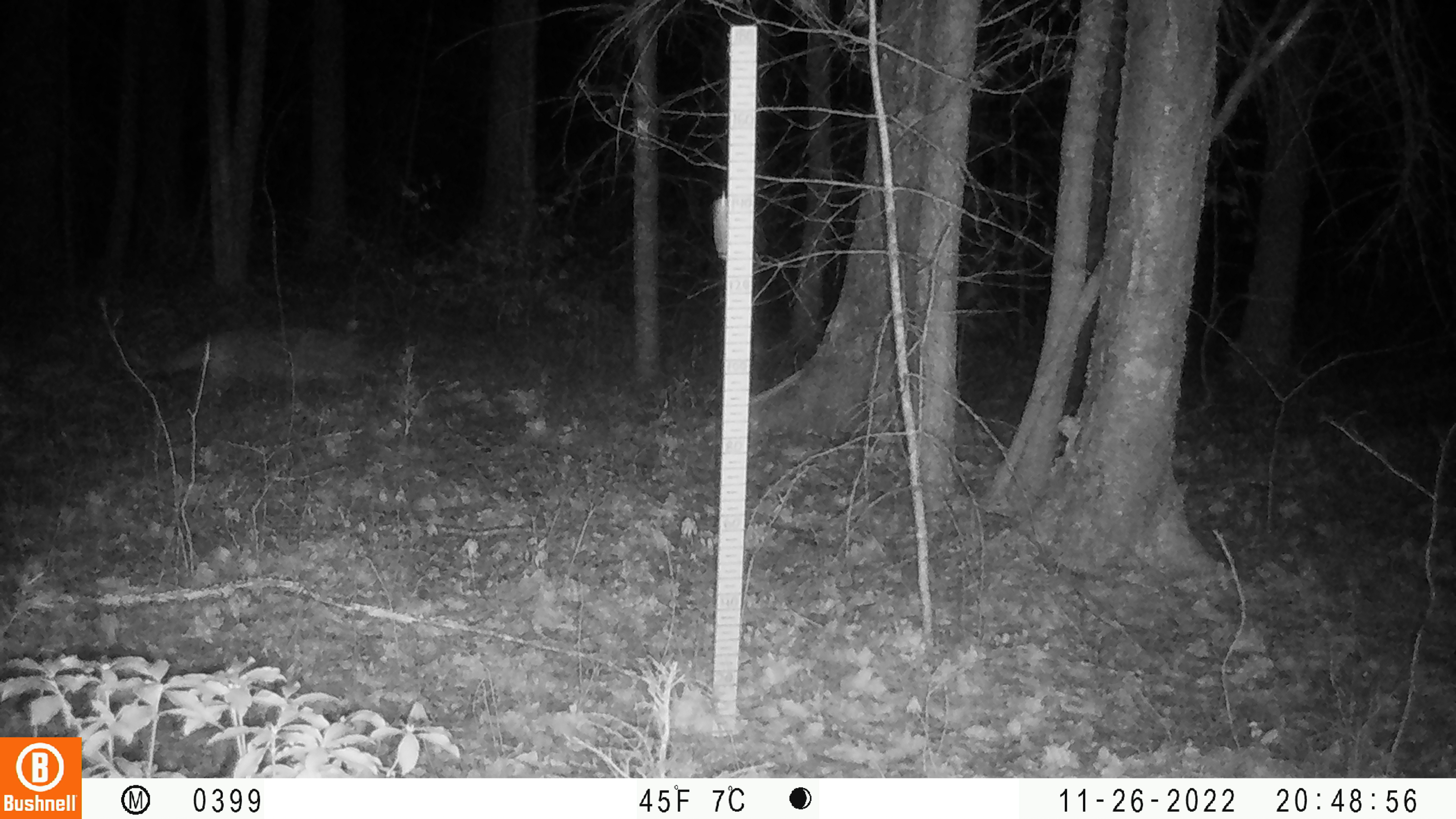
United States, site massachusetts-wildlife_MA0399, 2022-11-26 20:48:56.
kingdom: Animalia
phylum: Chordata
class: Mammalia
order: Carnivora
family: Canidae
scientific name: Canidae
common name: canid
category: canid sp.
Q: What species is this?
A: Canid sp. (canid) (Canidae).